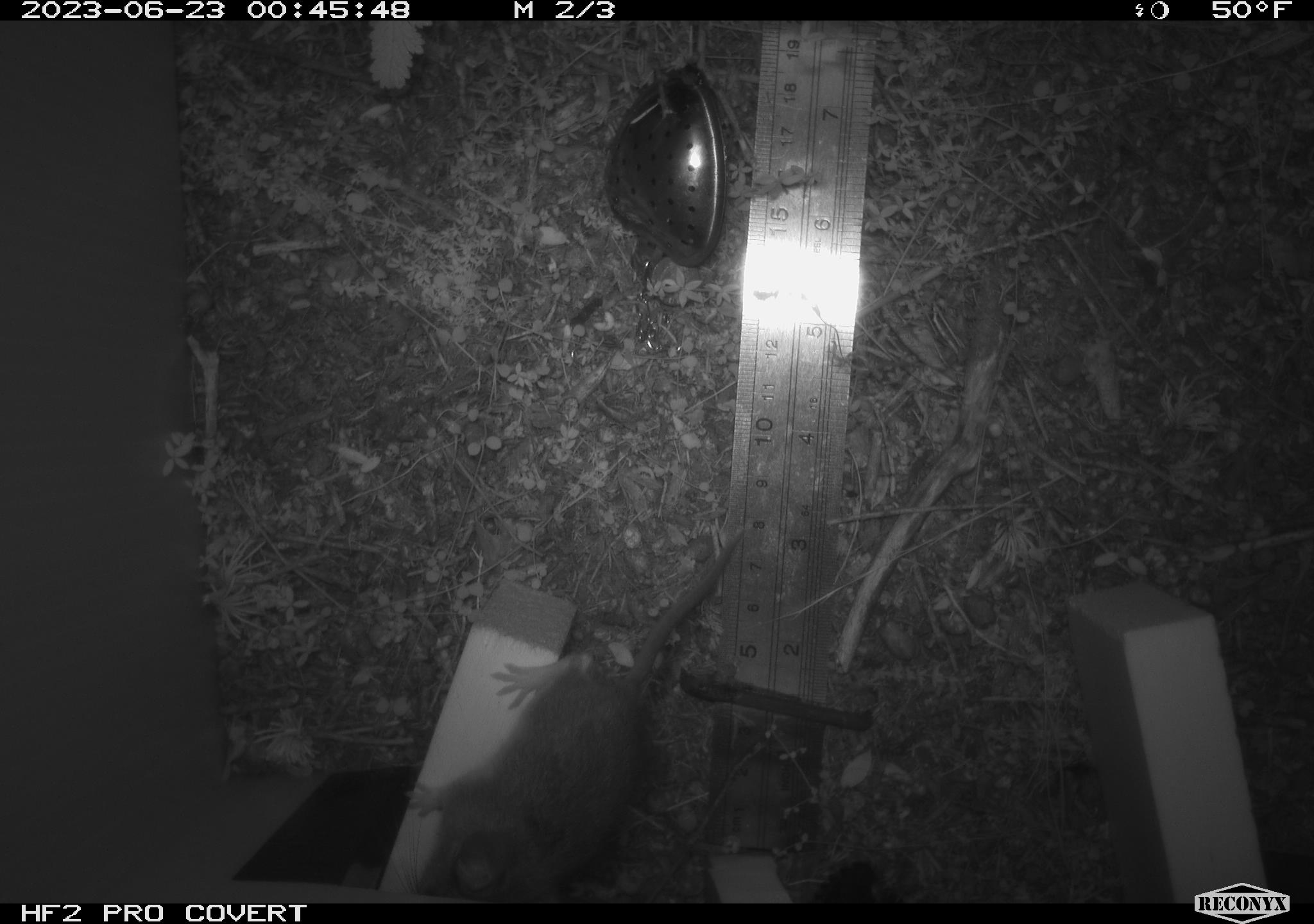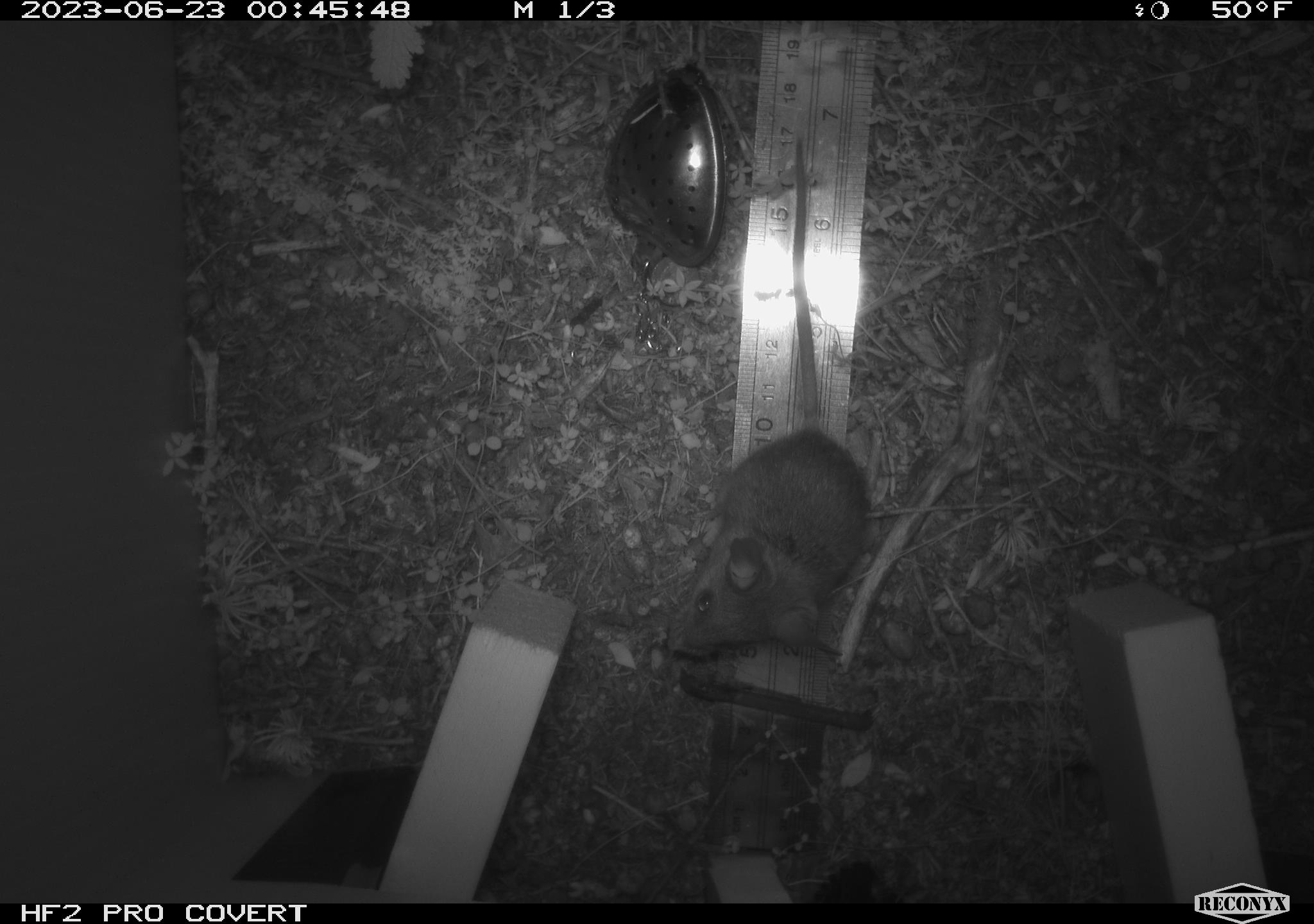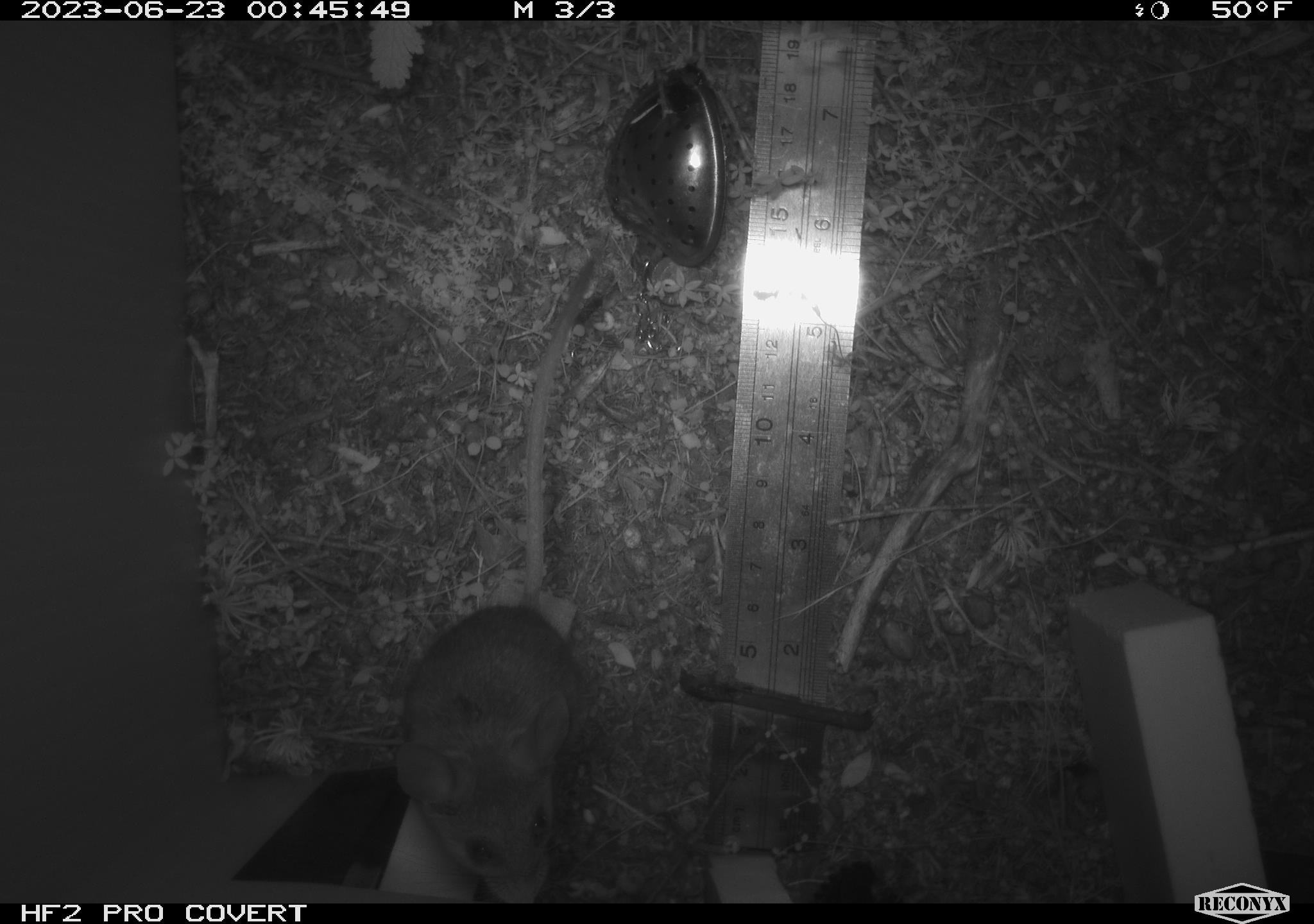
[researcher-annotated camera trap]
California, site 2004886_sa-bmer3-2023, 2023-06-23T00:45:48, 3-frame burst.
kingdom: Animalia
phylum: Chordata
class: Mammalia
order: Rodentia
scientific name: Rodentia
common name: mouse species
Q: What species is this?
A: Mouse species (Rodentia).